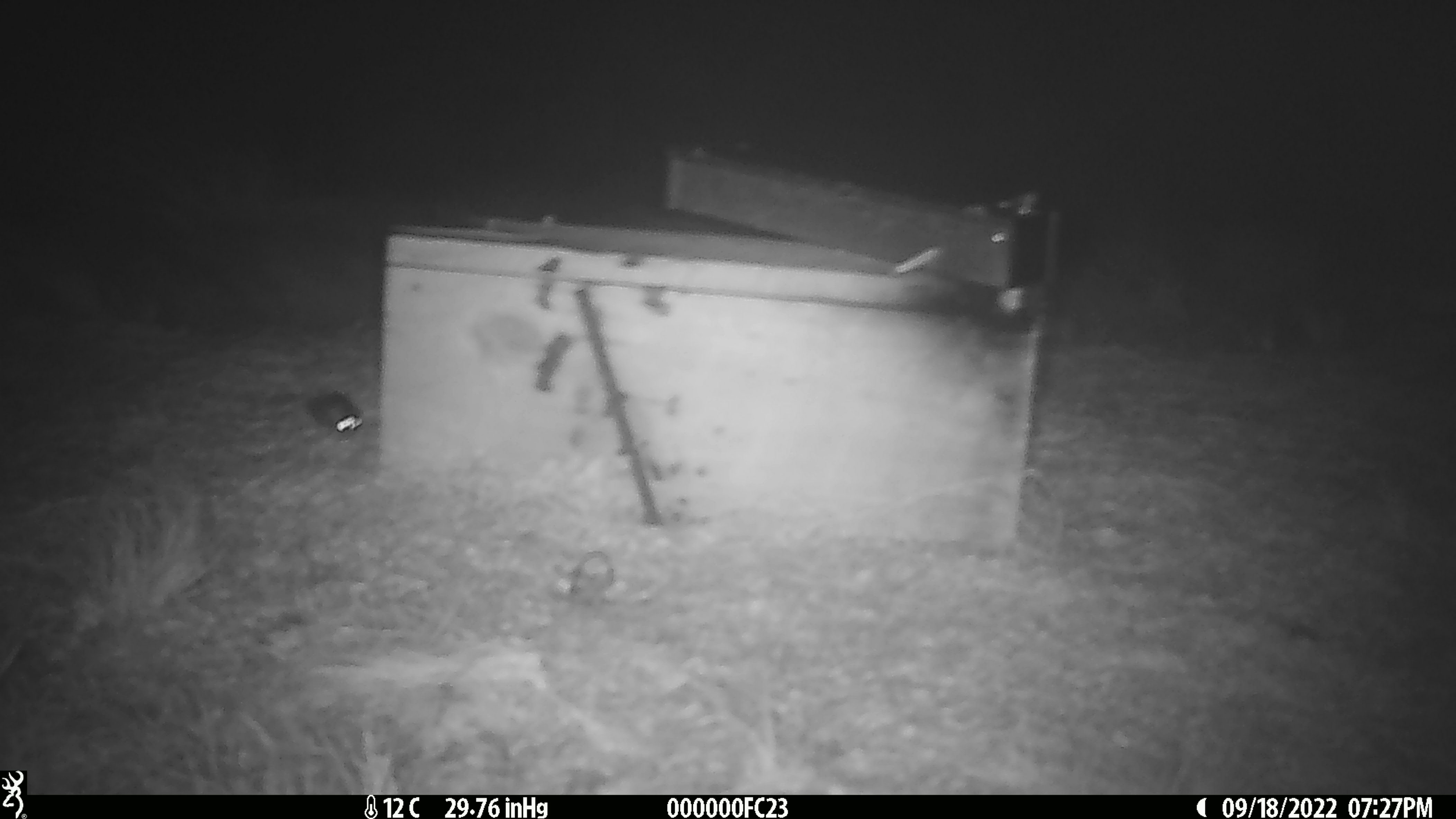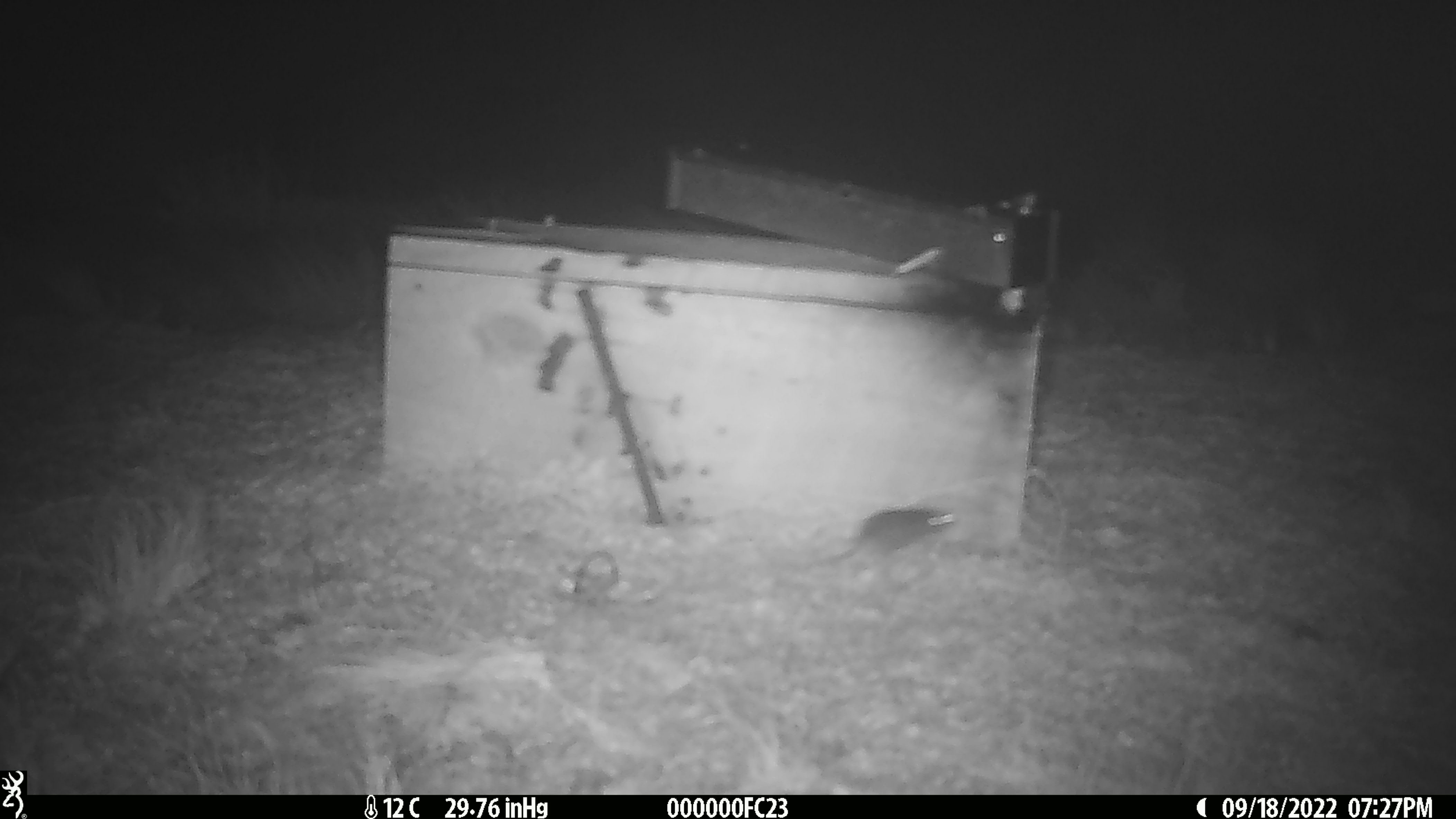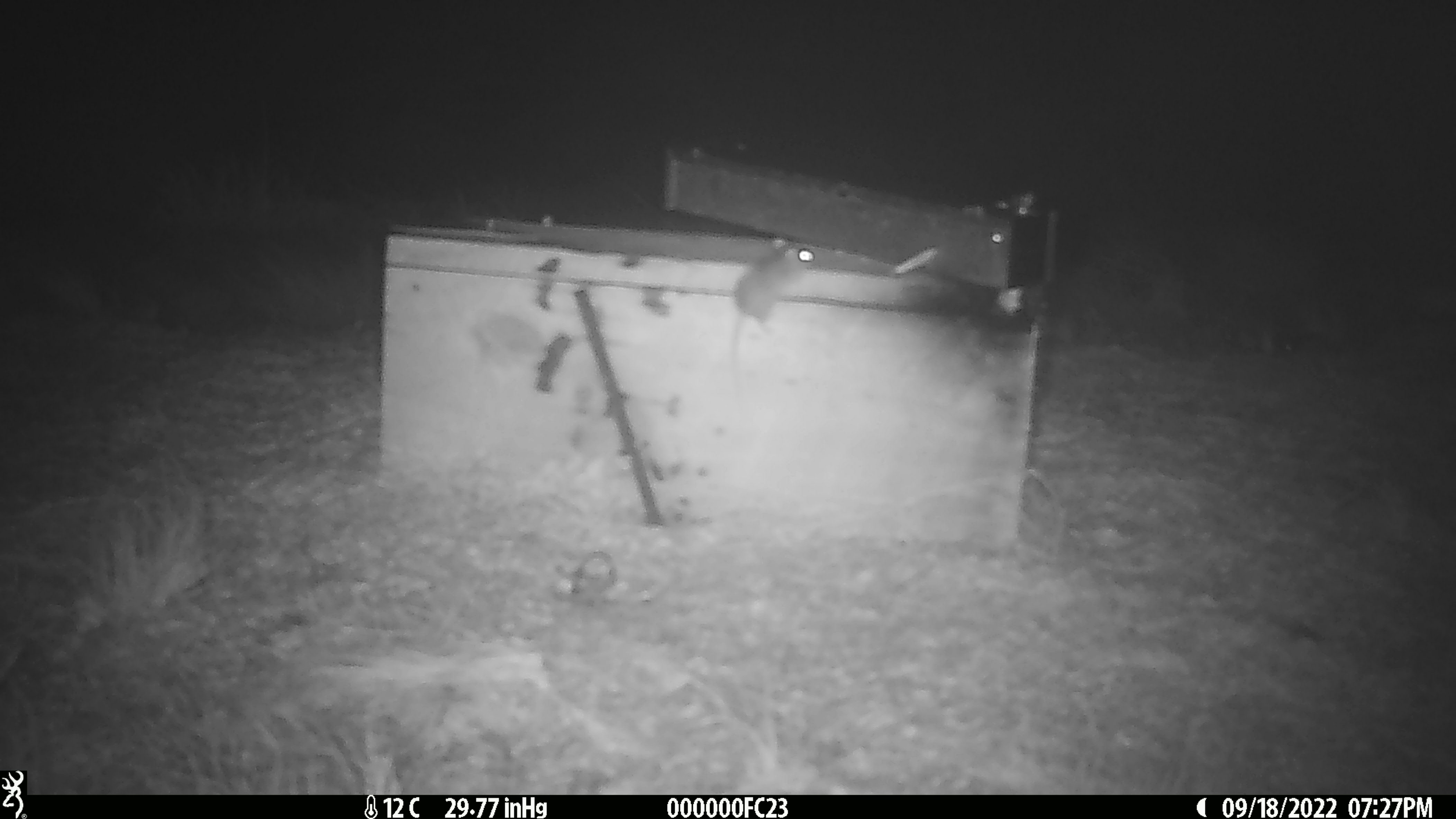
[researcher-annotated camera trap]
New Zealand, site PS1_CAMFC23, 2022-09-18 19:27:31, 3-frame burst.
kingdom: Animalia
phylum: Chordata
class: Mammalia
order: Rodentia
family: Muridae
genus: Mus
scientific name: Mus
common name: mouse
Mouse (Mus).